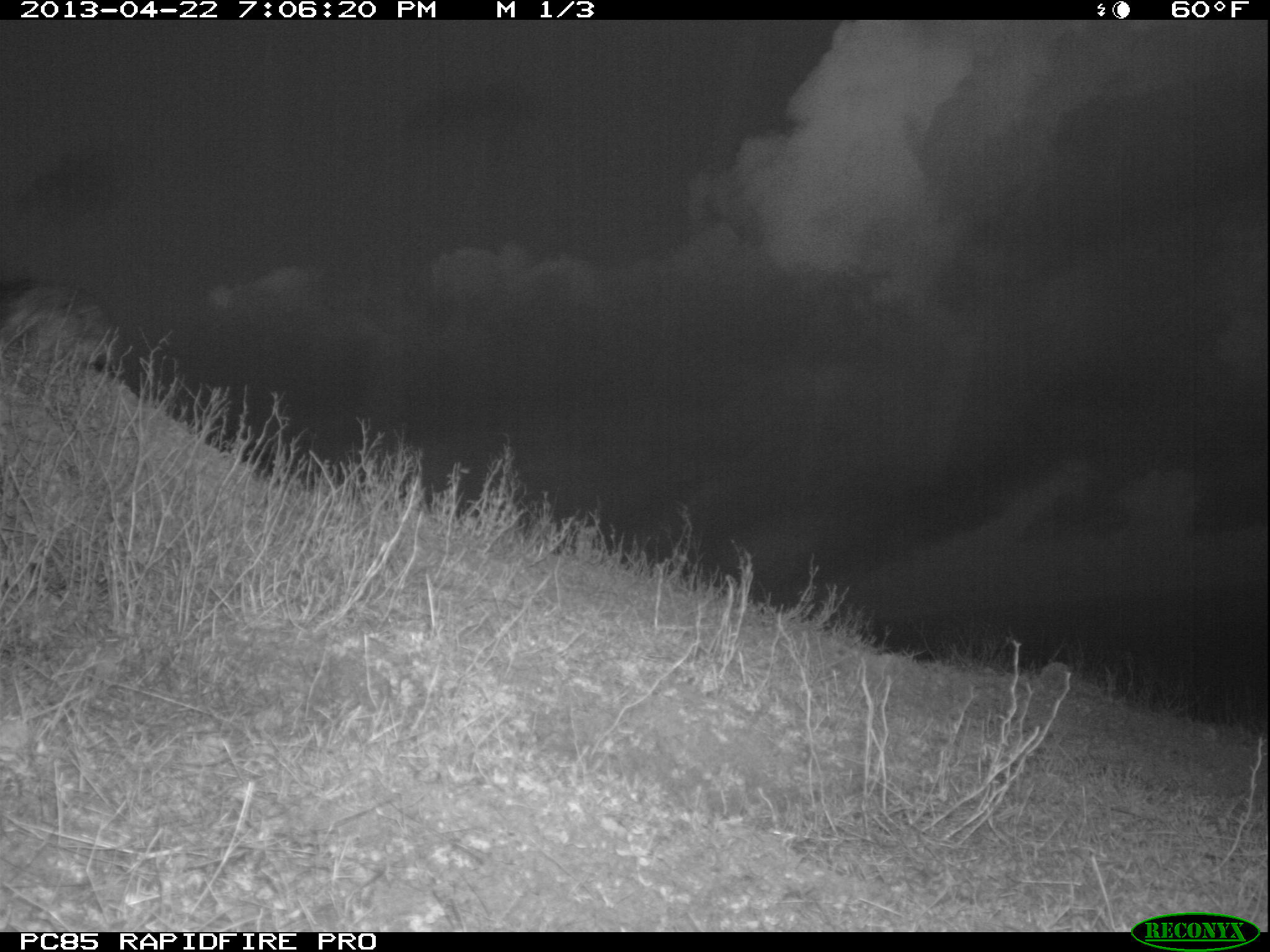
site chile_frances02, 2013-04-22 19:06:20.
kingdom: Animalia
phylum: Chordata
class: Mammalia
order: Lagomorpha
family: Leporidae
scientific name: Leporidae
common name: rabbits and hares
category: rabbit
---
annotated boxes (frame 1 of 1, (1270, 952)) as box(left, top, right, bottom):
rabbit: box(0, 268, 126, 375)